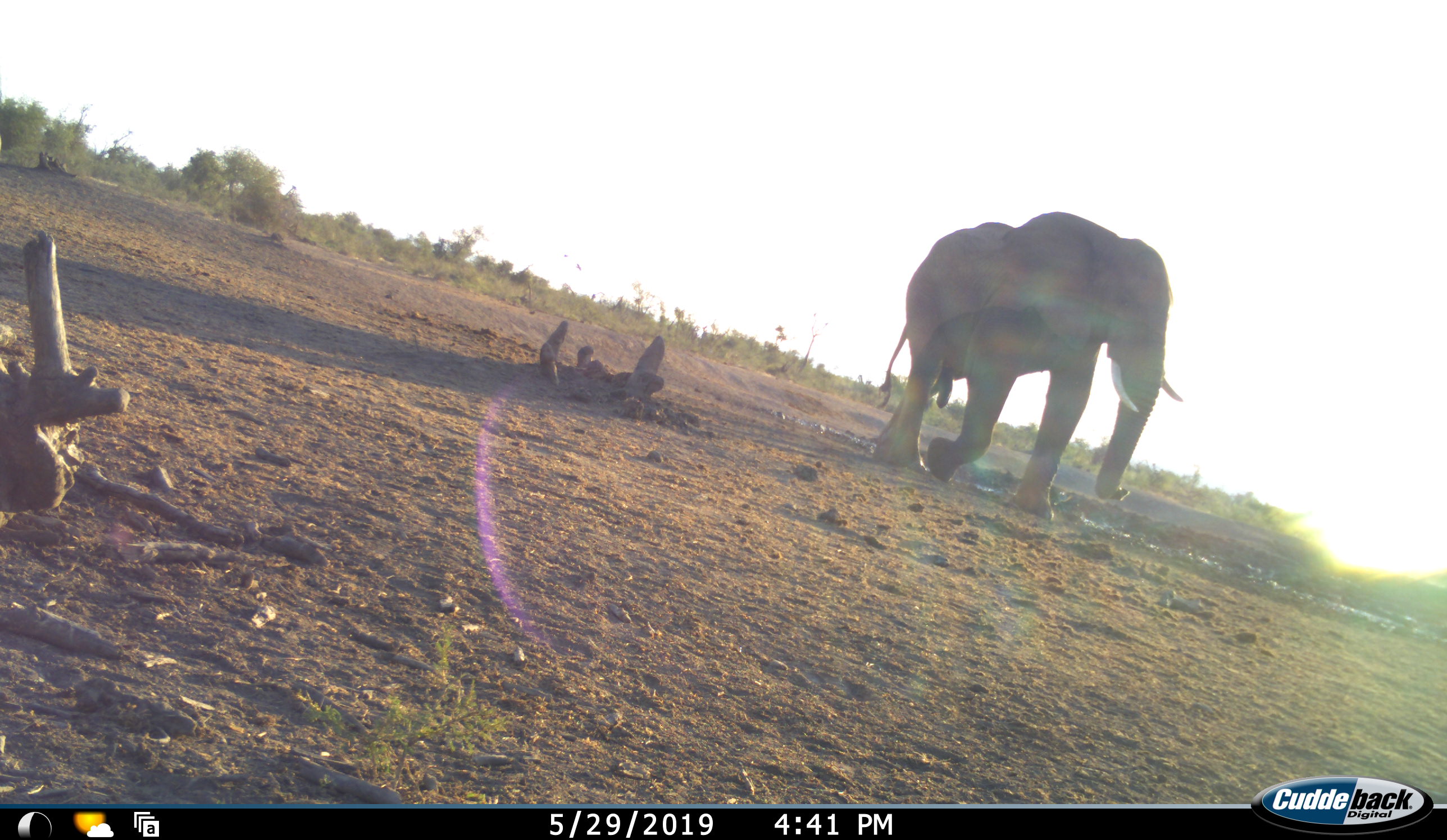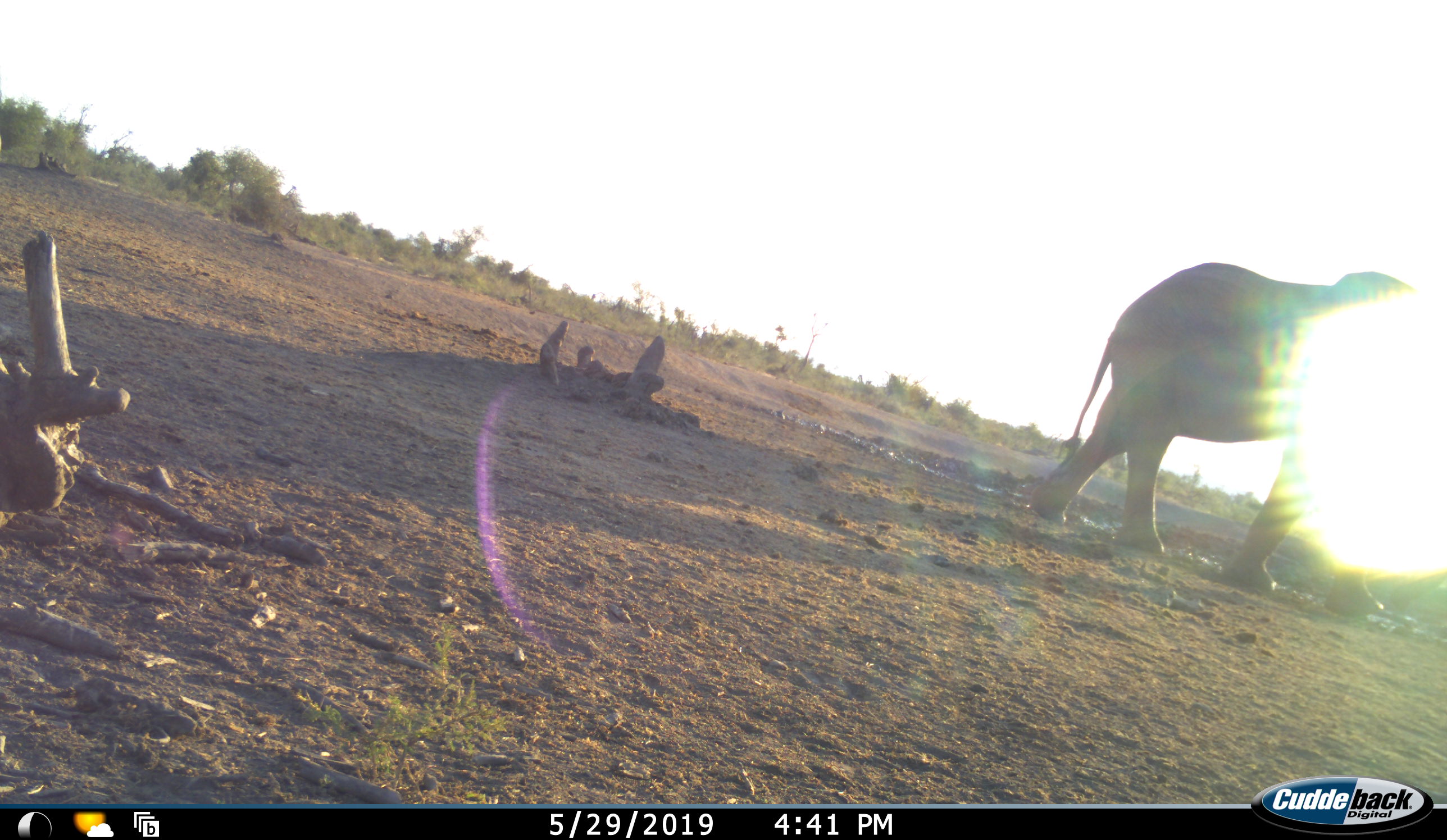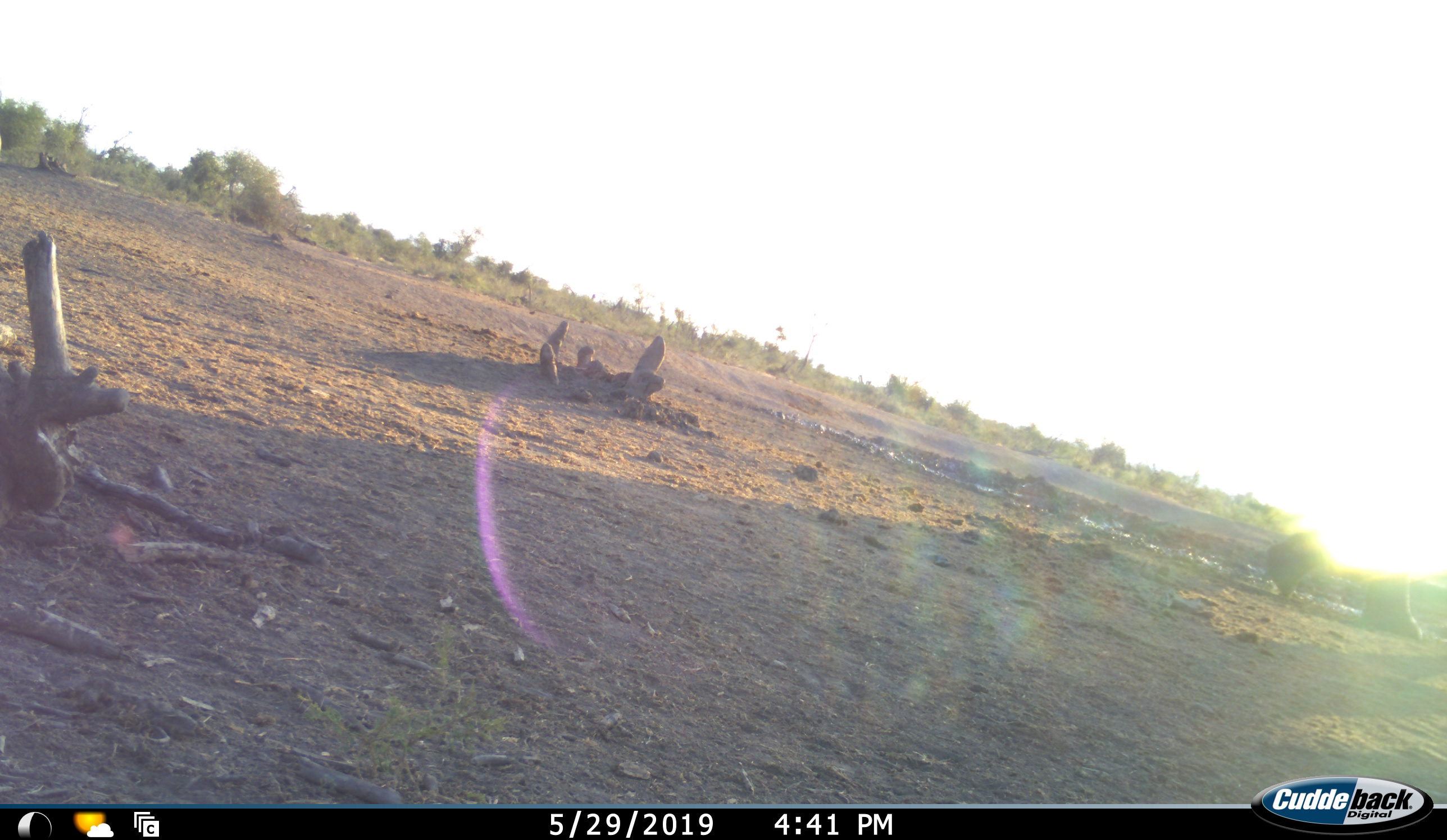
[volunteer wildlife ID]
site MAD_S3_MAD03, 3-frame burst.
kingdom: Animalia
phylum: Chordata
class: Mammalia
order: Proboscidea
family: Elephantidae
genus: Loxodonta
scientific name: Loxodonta africana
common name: african bush elephant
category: elephant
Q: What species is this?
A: Elephant (african bush elephant) (Loxodonta africana).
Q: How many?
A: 1.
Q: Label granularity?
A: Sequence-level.